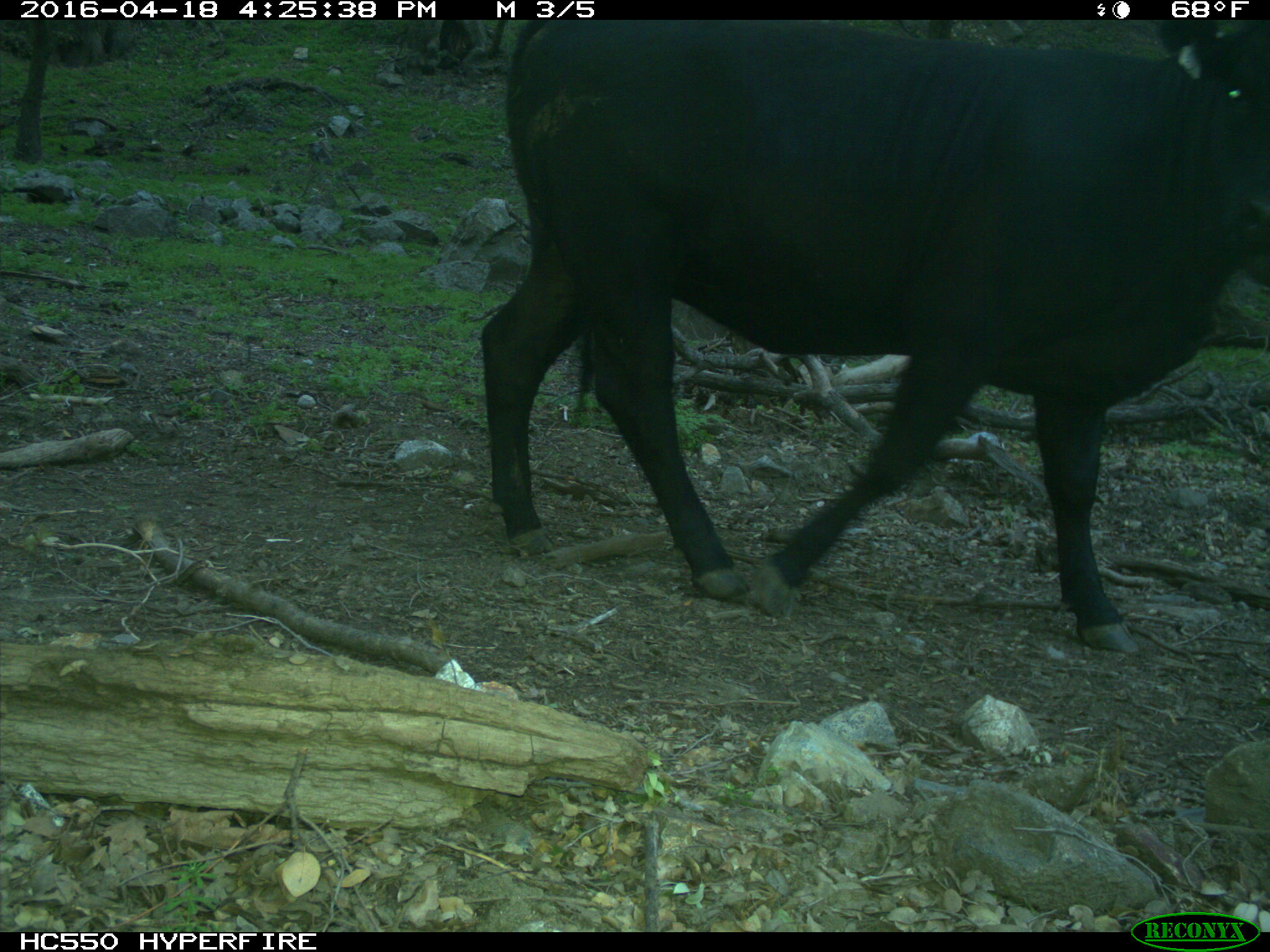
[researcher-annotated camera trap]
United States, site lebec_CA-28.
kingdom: Animalia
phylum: Chordata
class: Mammalia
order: Artiodactyla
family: Bovidae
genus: Bos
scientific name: Bos taurus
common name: domestic cow